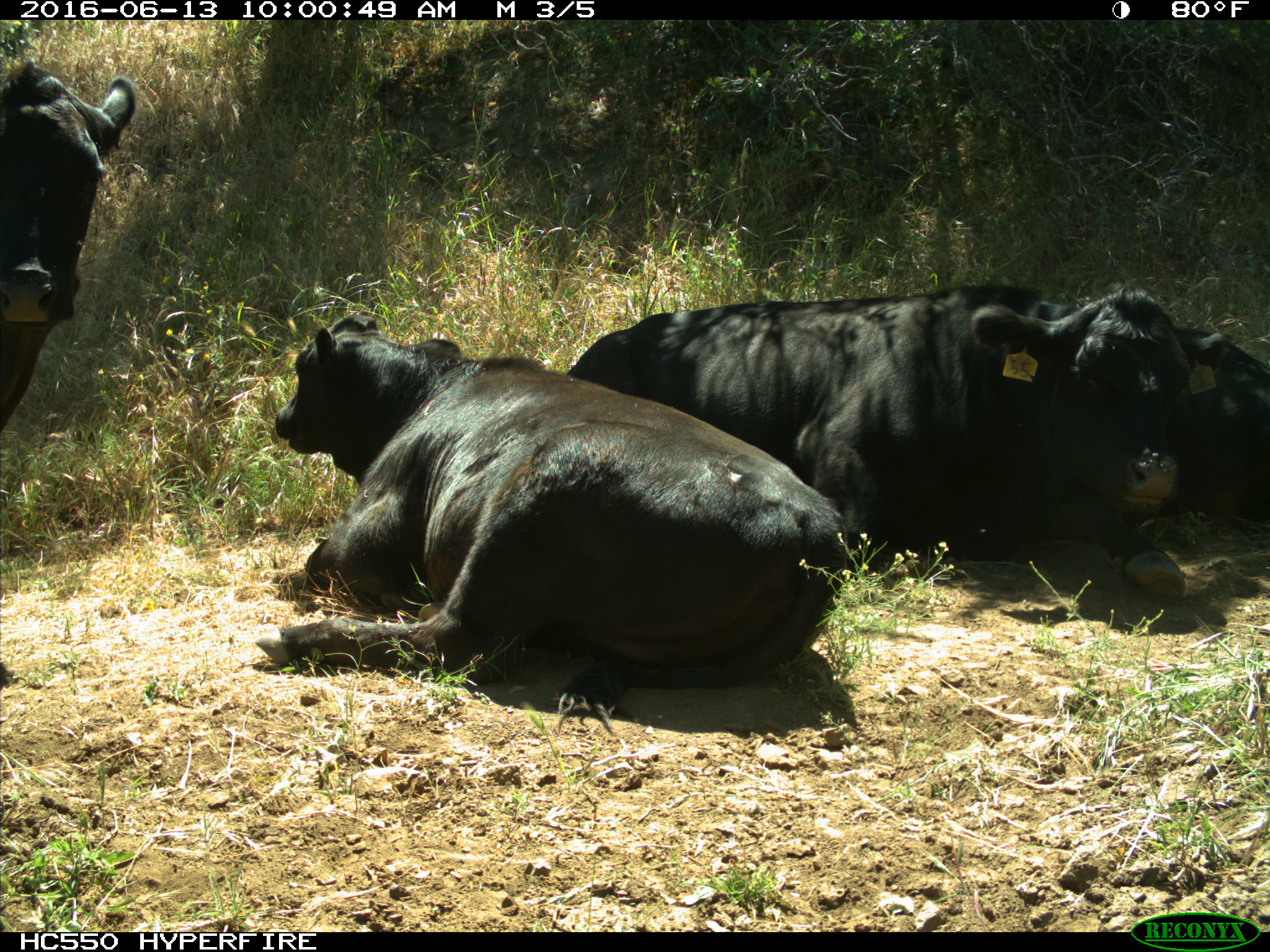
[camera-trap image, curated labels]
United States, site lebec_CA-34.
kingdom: Animalia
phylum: Chordata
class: Mammalia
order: Artiodactyla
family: Bovidae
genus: Bos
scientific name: Bos taurus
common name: domestic cow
Bos taurus (domestic cow).